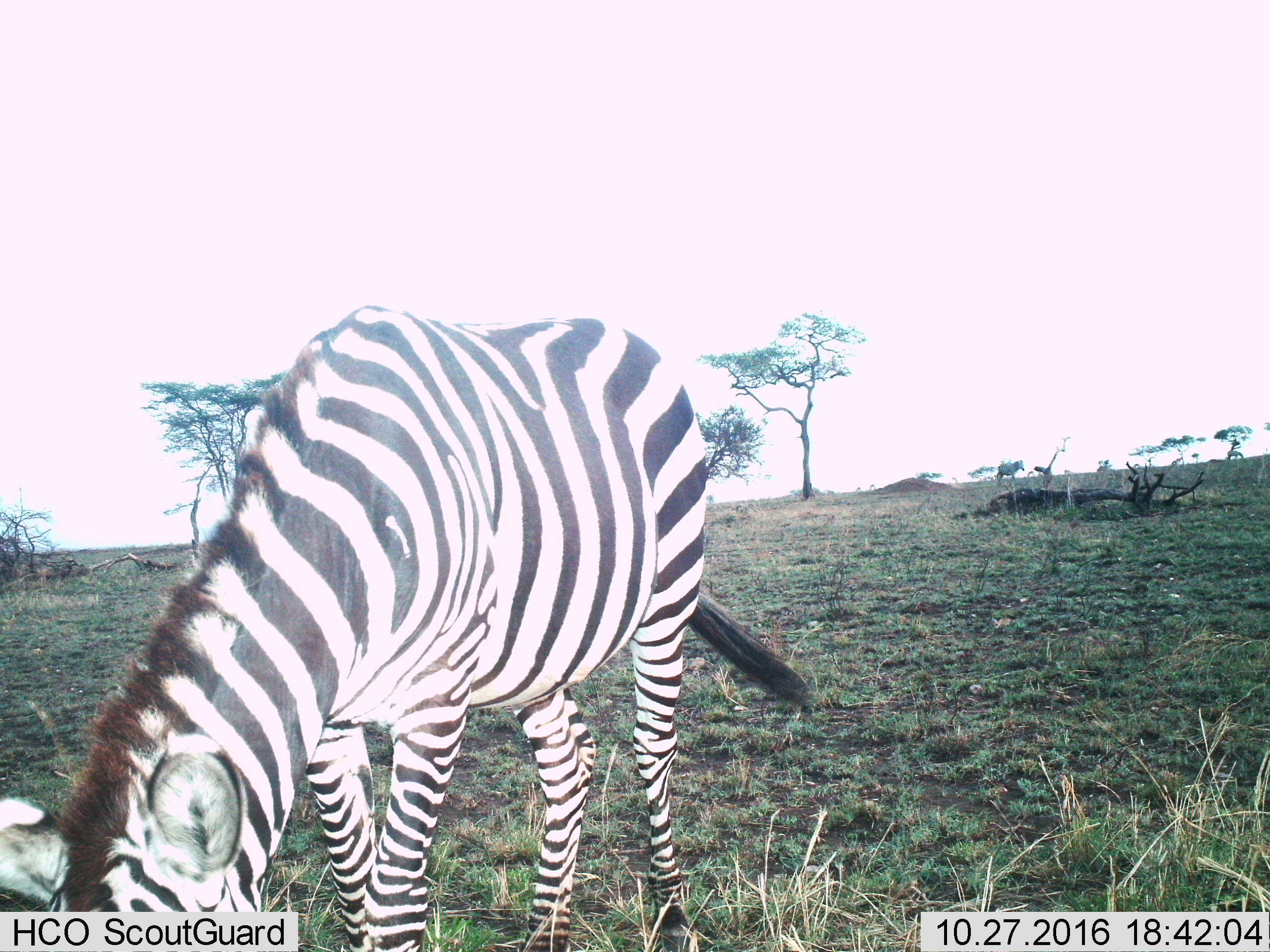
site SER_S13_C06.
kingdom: Animalia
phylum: Chordata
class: Mammalia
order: Perissodactyla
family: Equidae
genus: Equus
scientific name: Equus quagga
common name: plains zebra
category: zebraplains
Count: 1.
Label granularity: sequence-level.